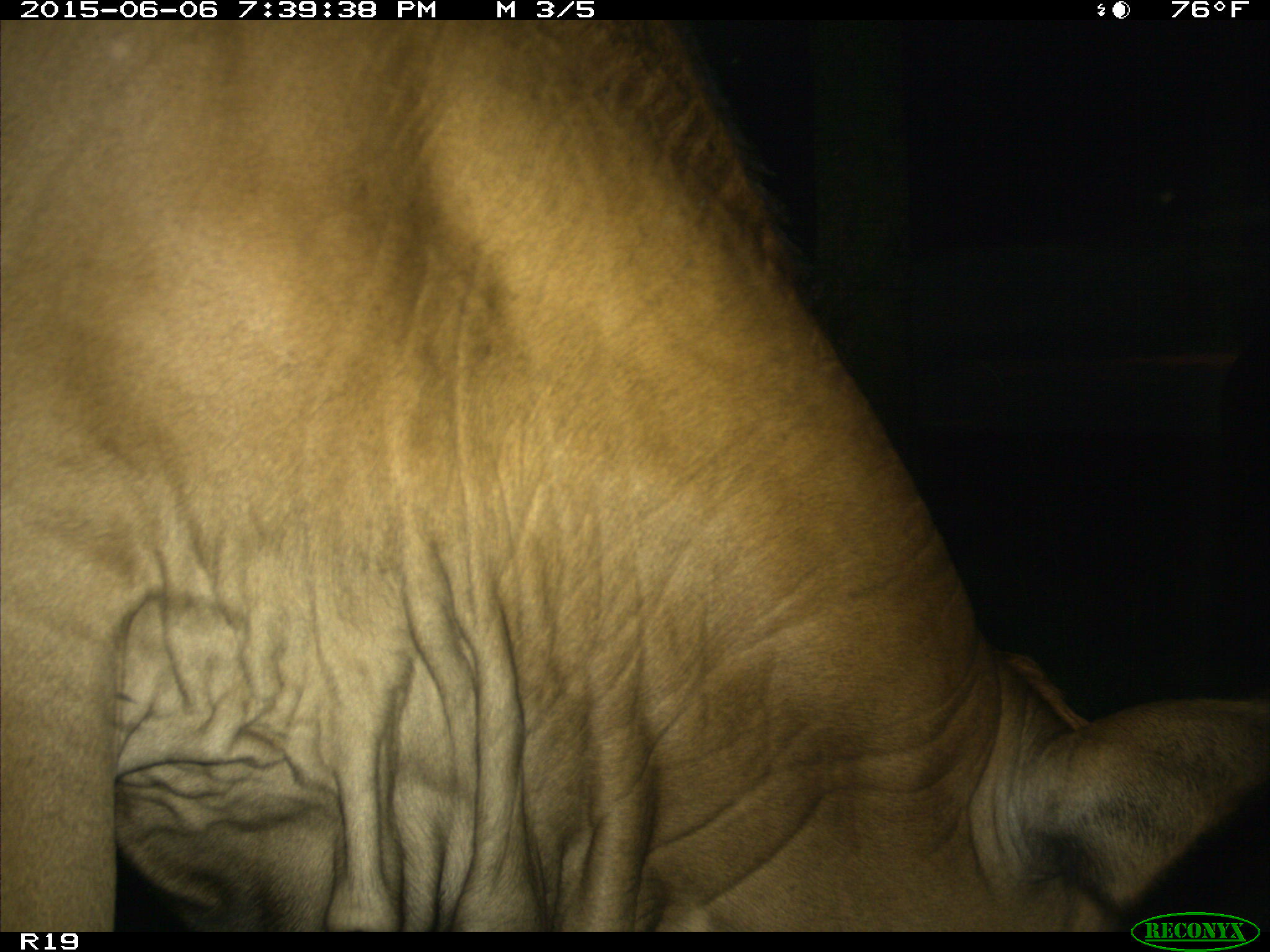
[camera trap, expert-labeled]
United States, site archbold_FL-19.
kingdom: Animalia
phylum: Chordata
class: Mammalia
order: Artiodactyla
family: Bovidae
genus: Bos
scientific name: Bos taurus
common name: domestic cow